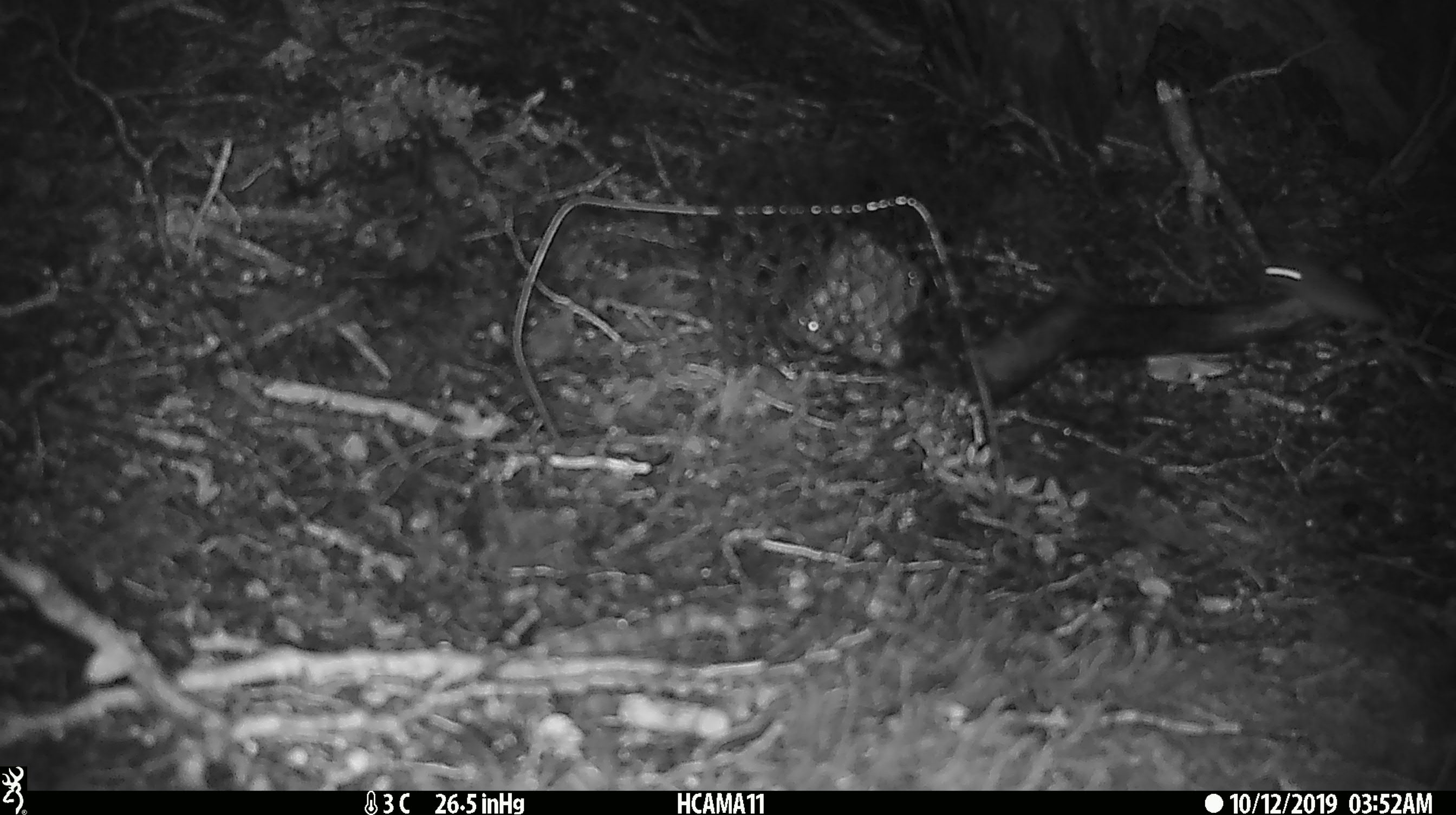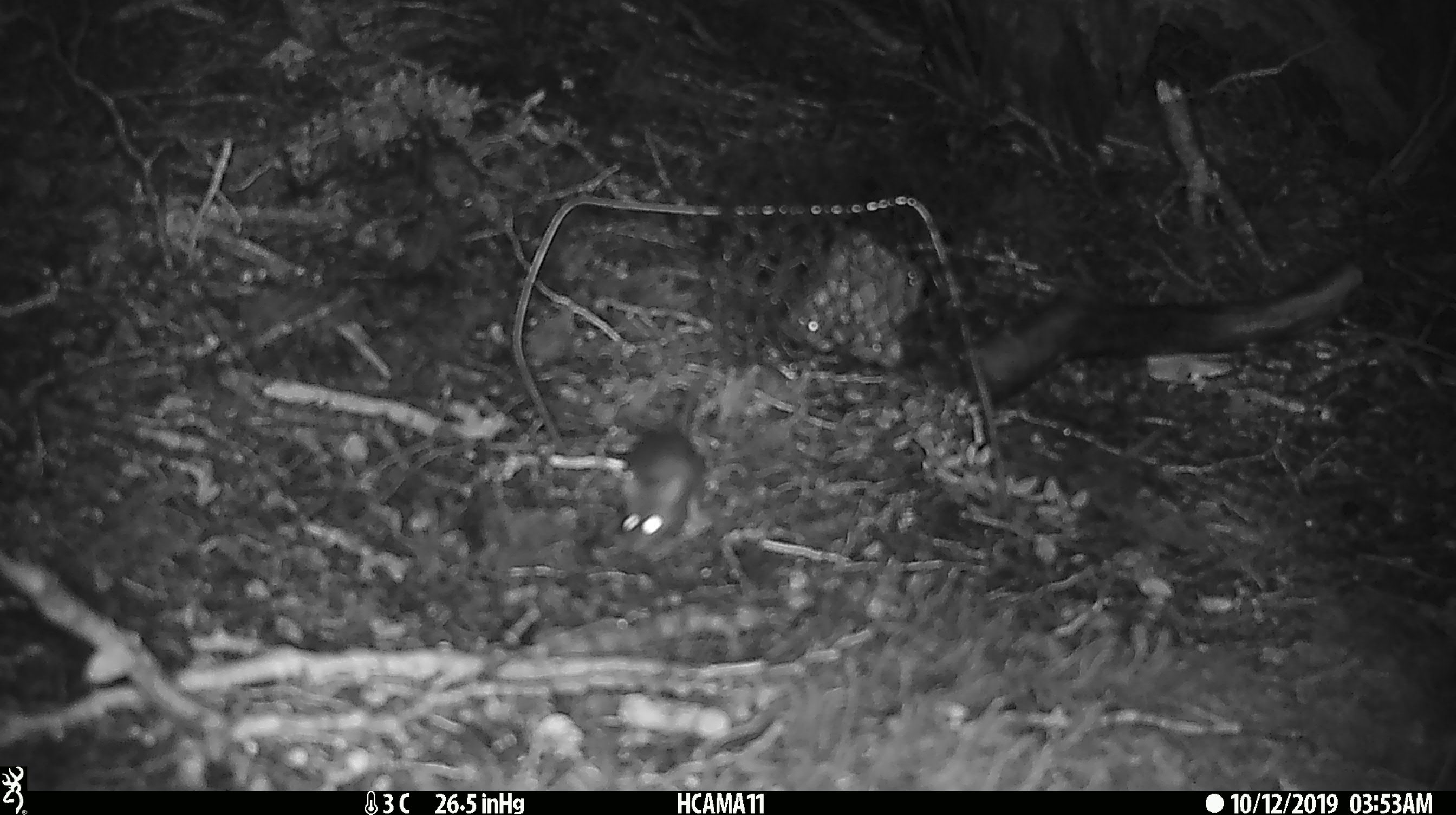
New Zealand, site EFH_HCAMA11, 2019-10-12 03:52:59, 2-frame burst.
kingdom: Animalia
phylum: Chordata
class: Mammalia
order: Rodentia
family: Muridae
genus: Mus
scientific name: Mus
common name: mouse